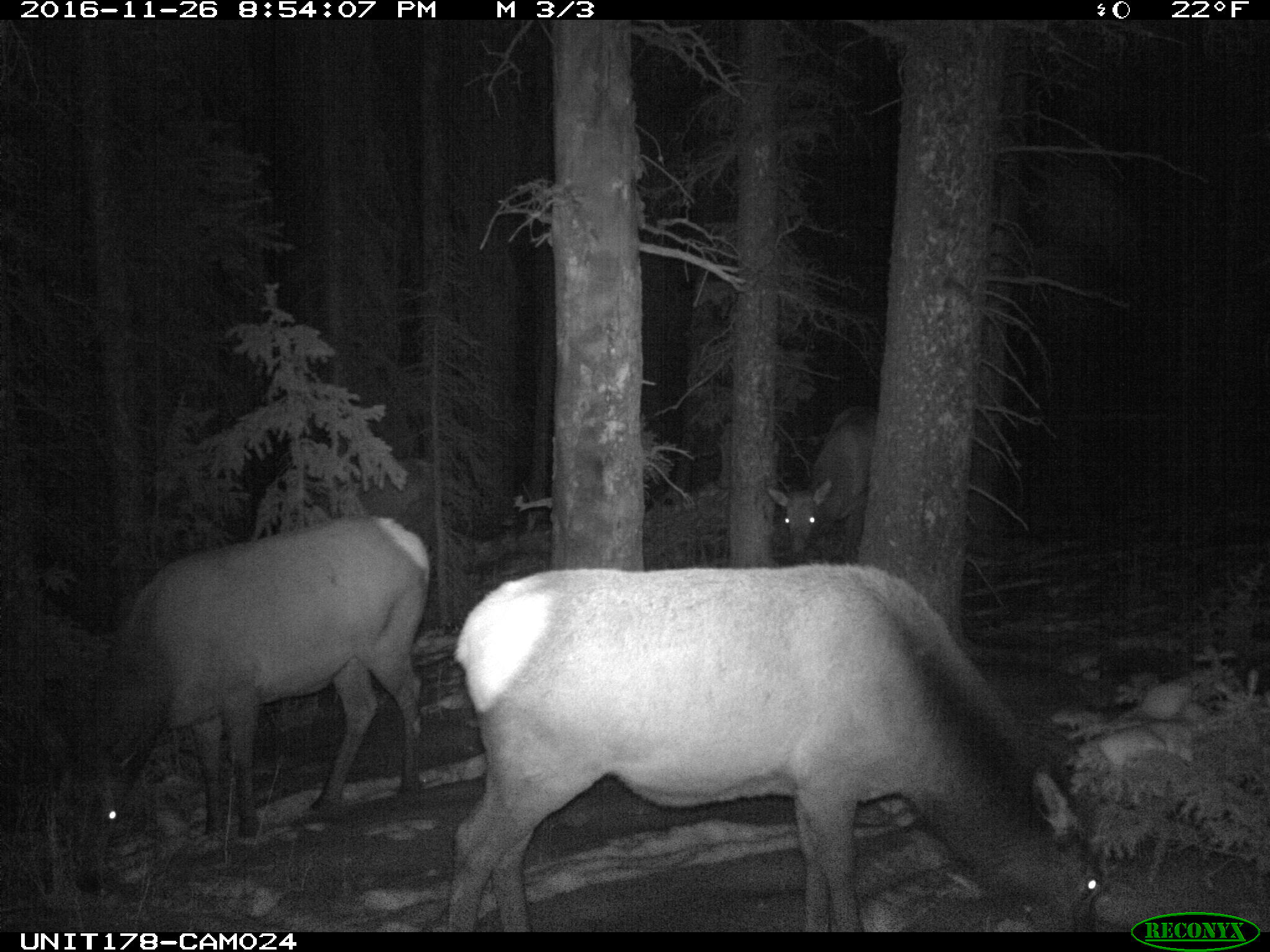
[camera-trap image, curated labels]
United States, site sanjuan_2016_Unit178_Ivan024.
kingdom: Animalia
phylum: Chordata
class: Mammalia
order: Artiodactyla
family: Cervidae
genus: Cervus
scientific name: Cervus elaphus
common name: red deer